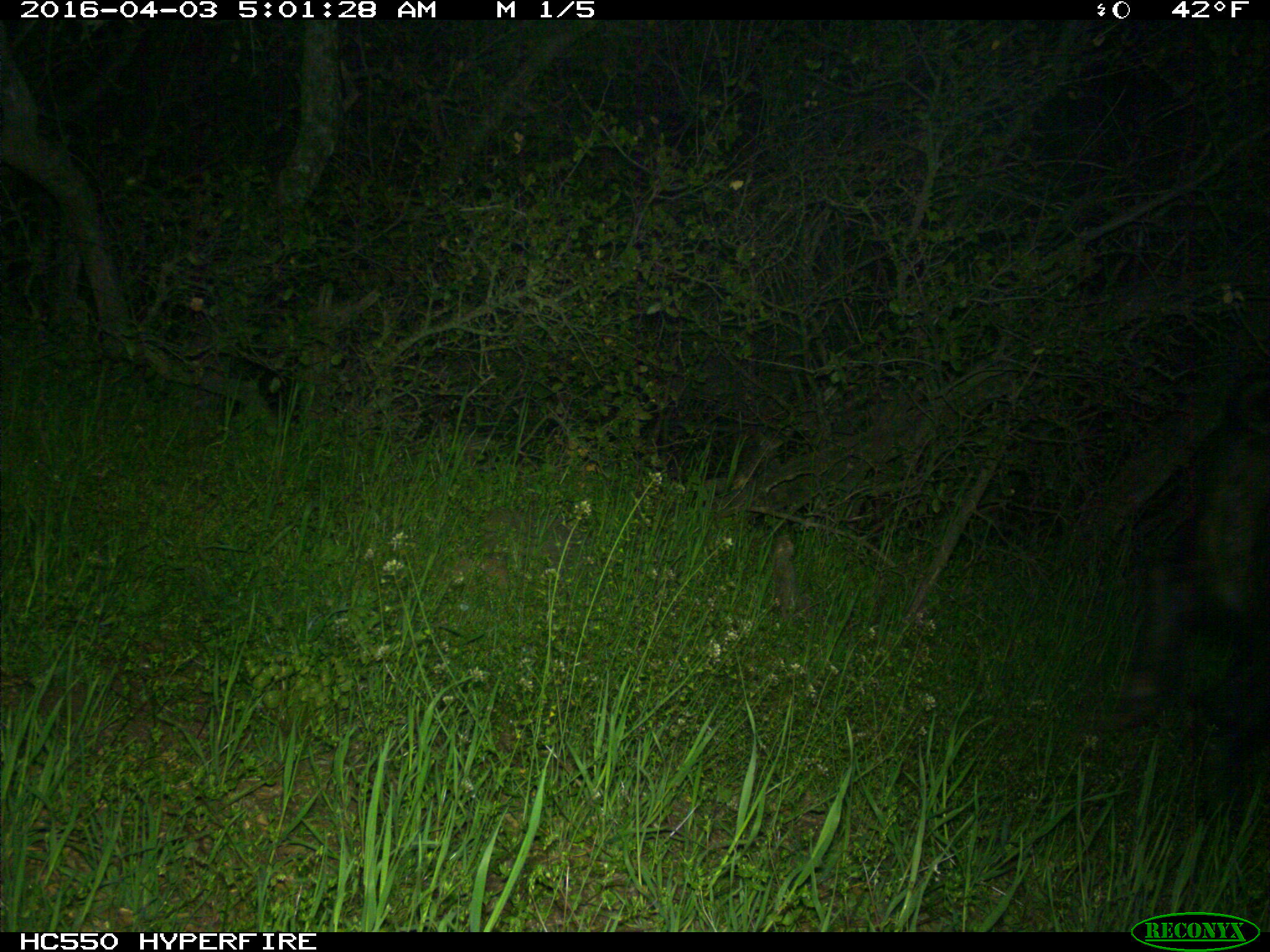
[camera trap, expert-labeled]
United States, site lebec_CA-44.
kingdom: Animalia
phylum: Chordata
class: Mammalia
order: Artiodactyla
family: Suidae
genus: Sus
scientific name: Sus scrofa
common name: wild boar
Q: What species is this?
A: Sus scrofa (wild boar).